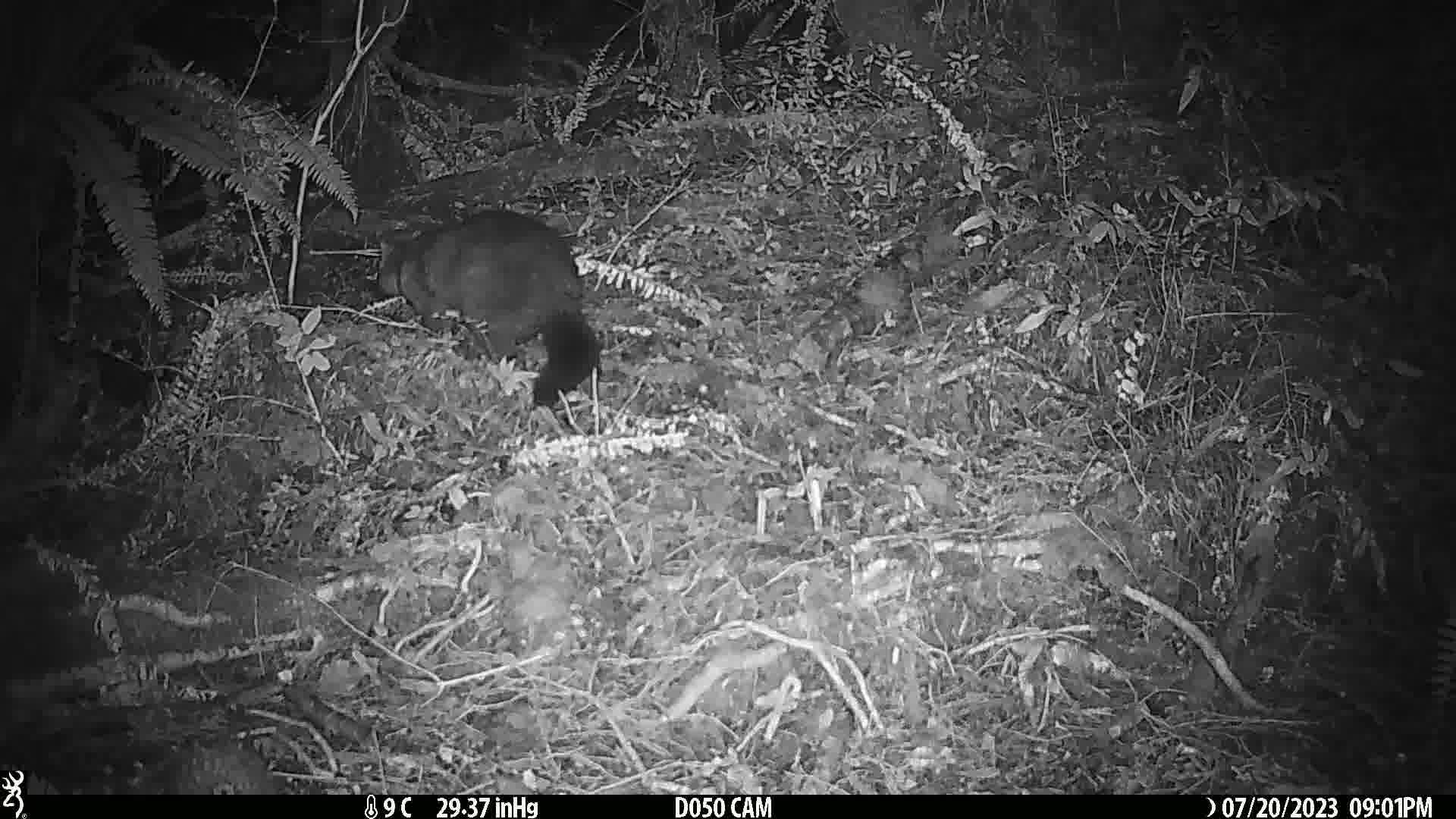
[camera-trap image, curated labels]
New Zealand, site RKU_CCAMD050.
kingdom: Animalia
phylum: Chordata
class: Mammalia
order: Diprotodontia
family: Phalangeridae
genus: Trichosurus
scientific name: Trichosurus vulpecula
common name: common brushtail possum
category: possum